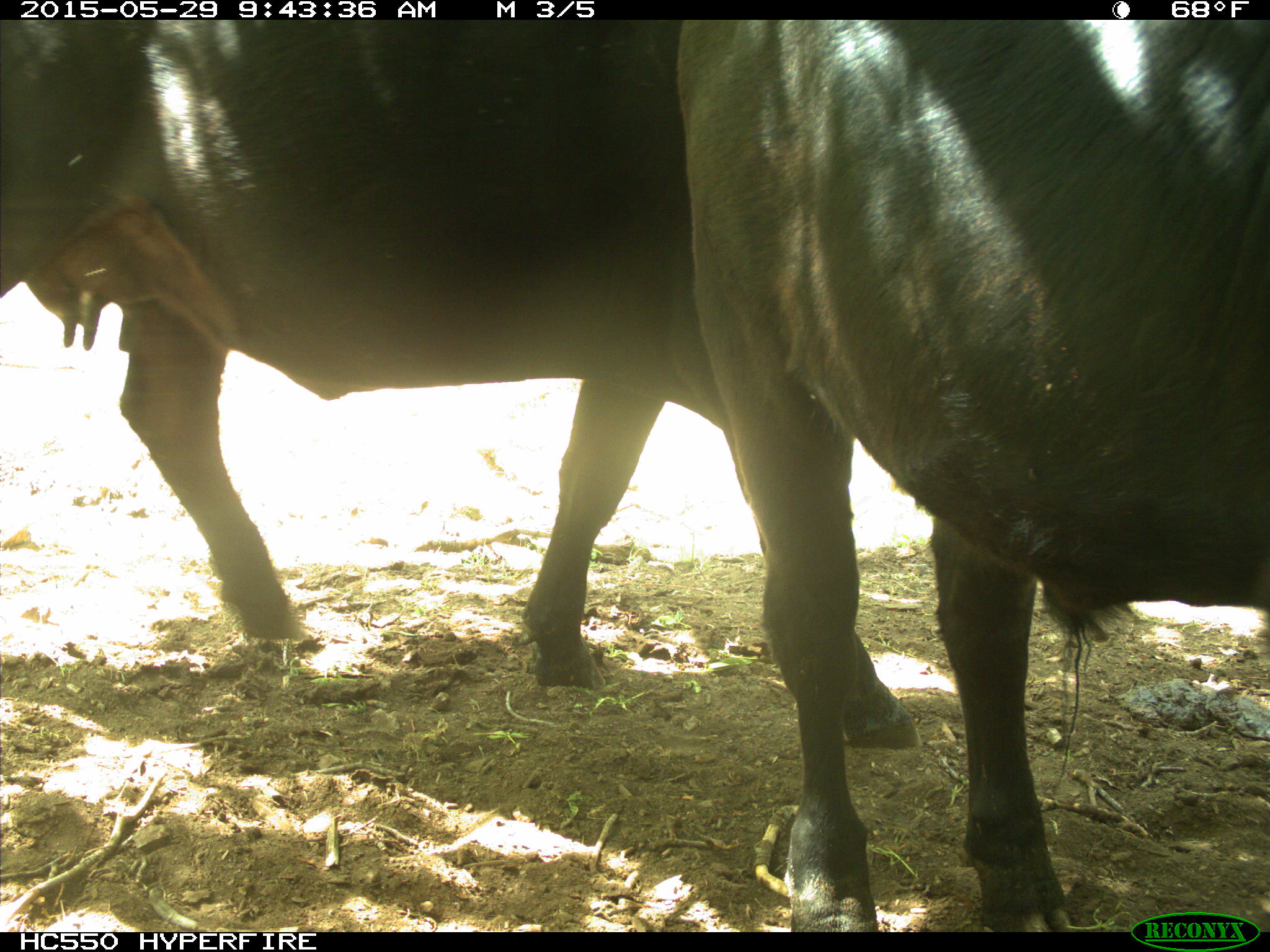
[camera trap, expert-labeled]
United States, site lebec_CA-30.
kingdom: Animalia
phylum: Chordata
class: Mammalia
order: Artiodactyla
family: Bovidae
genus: Bos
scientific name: Bos taurus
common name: domestic cow